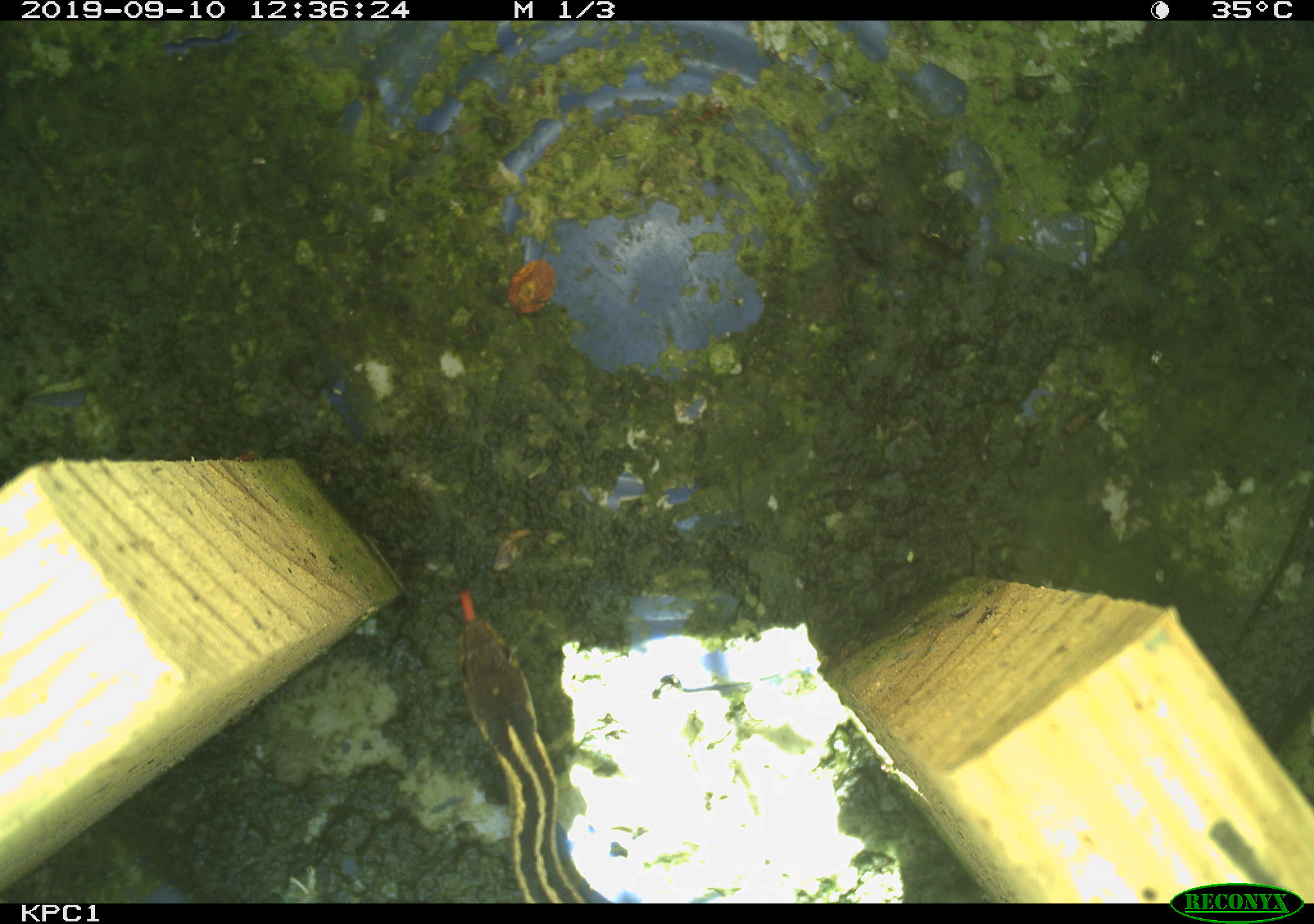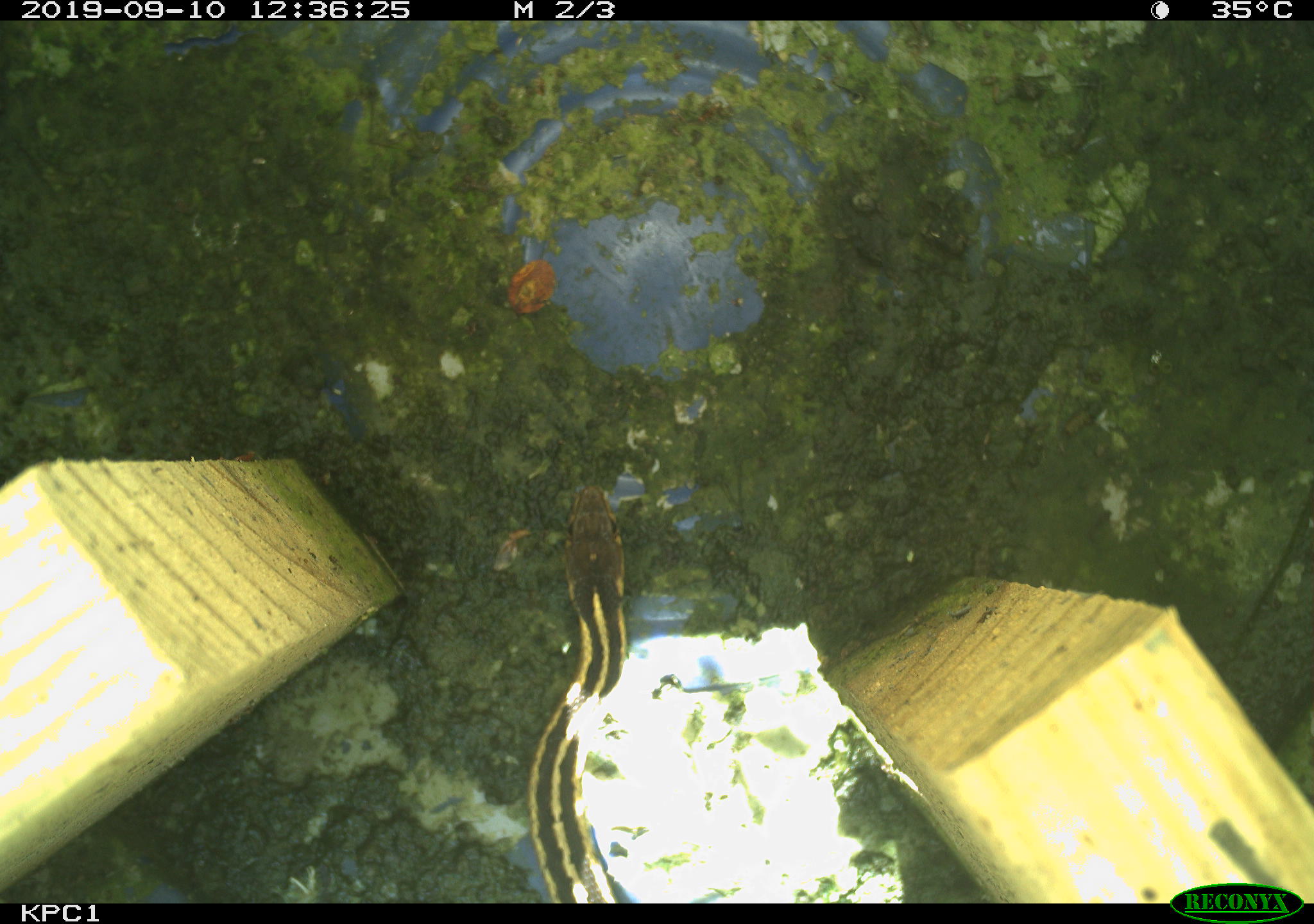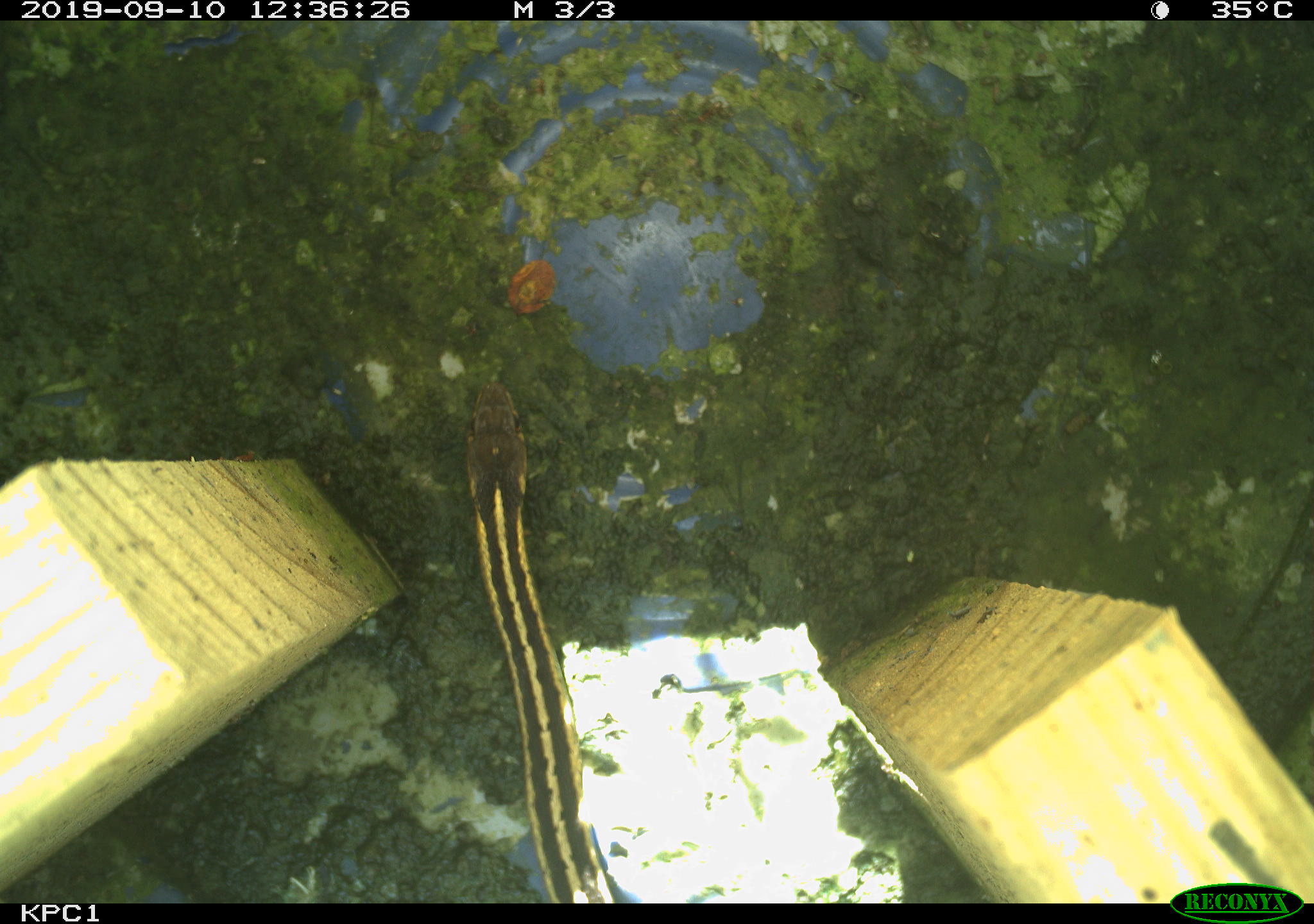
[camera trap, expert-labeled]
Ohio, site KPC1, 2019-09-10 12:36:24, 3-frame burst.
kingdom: Animalia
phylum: Chordata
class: Reptilia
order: Squamata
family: Colubridae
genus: Thamnophis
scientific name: Thamnophis sirtalis sirtalis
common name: eastern gartersnake